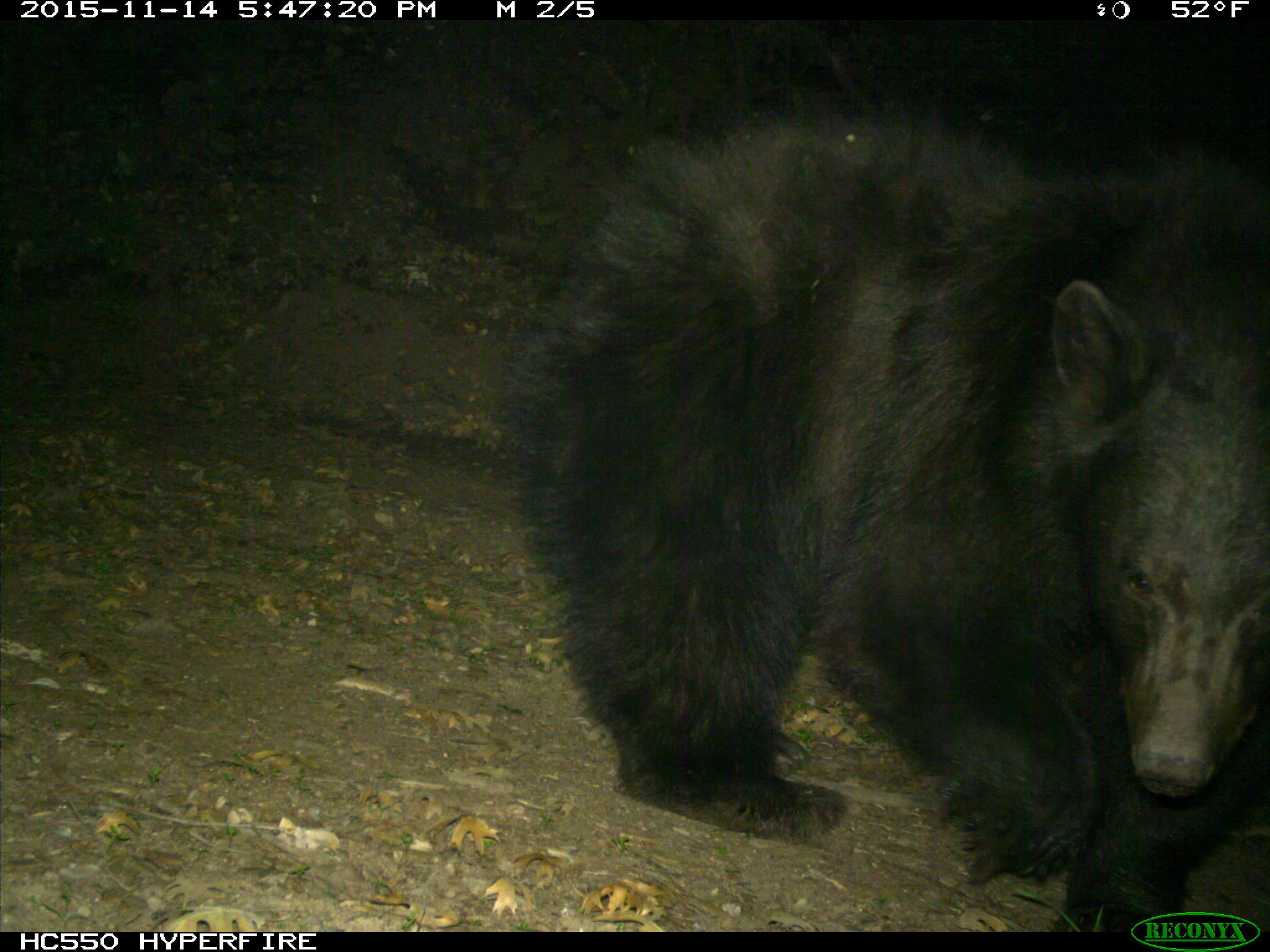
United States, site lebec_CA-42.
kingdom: Animalia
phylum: Chordata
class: Mammalia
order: Carnivora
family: Ursidae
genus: Ursus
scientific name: Ursus americanus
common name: american black bear